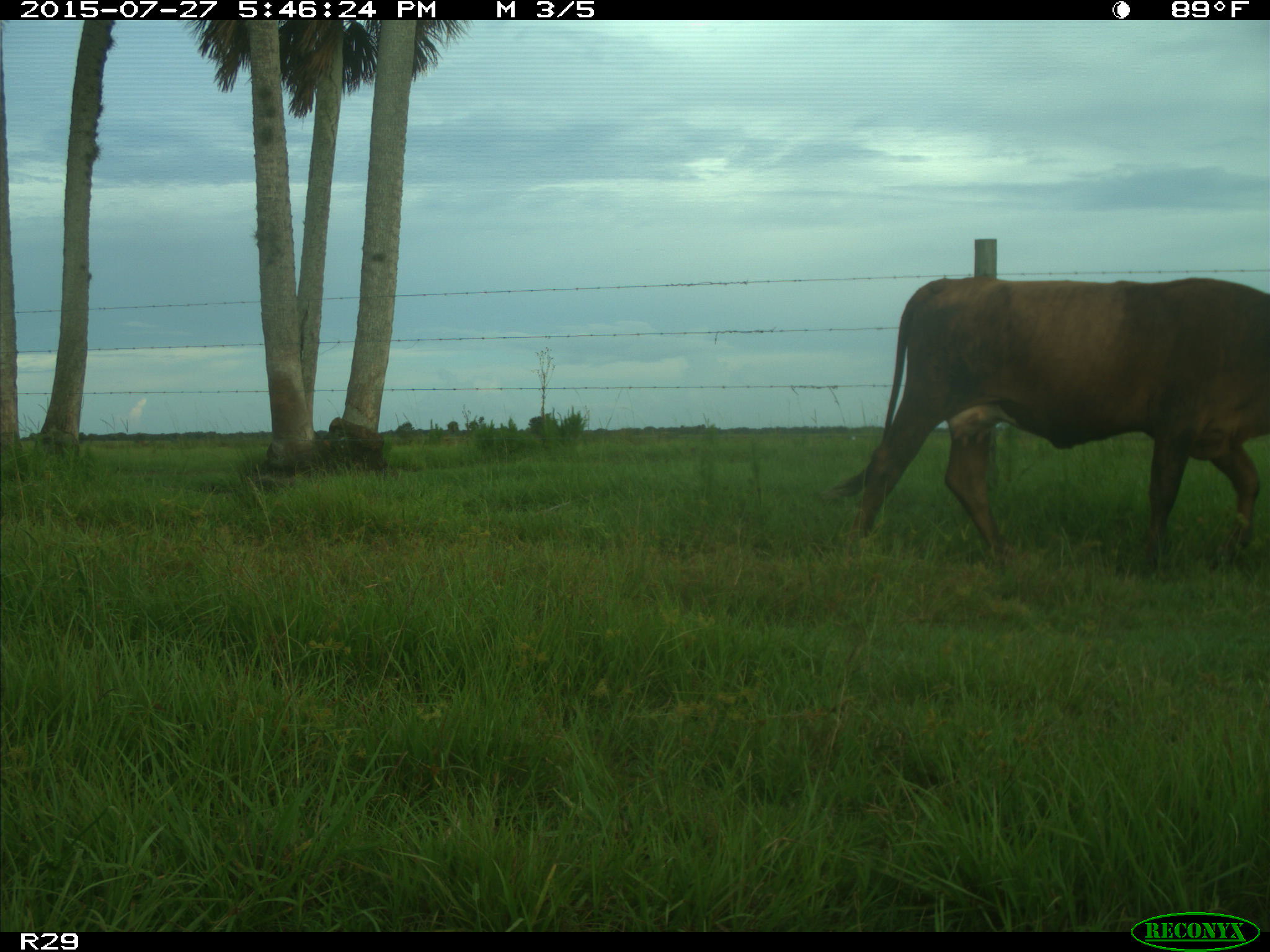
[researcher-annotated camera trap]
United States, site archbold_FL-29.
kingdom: Animalia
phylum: Chordata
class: Mammalia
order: Artiodactyla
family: Bovidae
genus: Bos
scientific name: Bos taurus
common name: domestic cow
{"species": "Bos taurus (domestic cow)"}